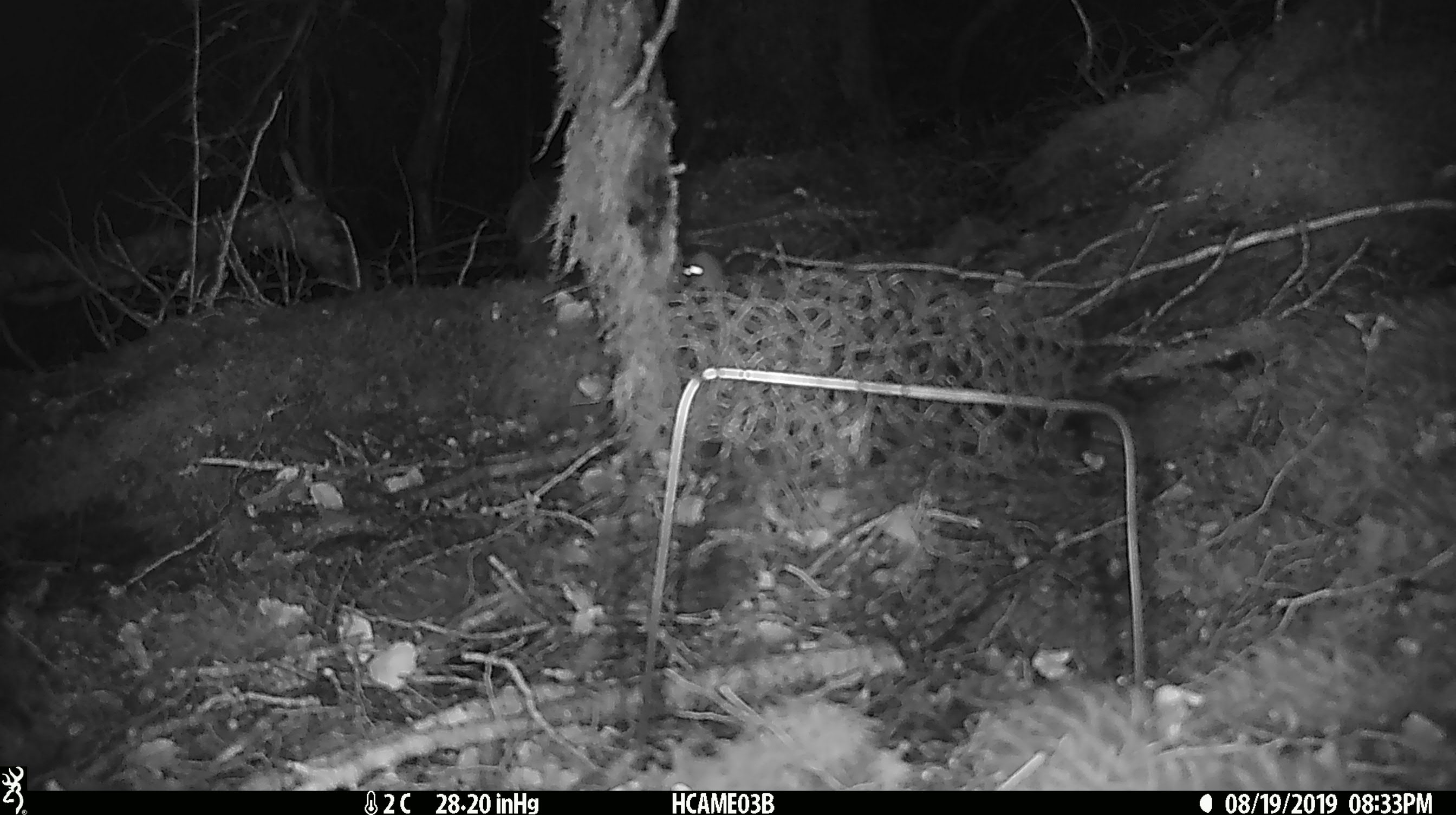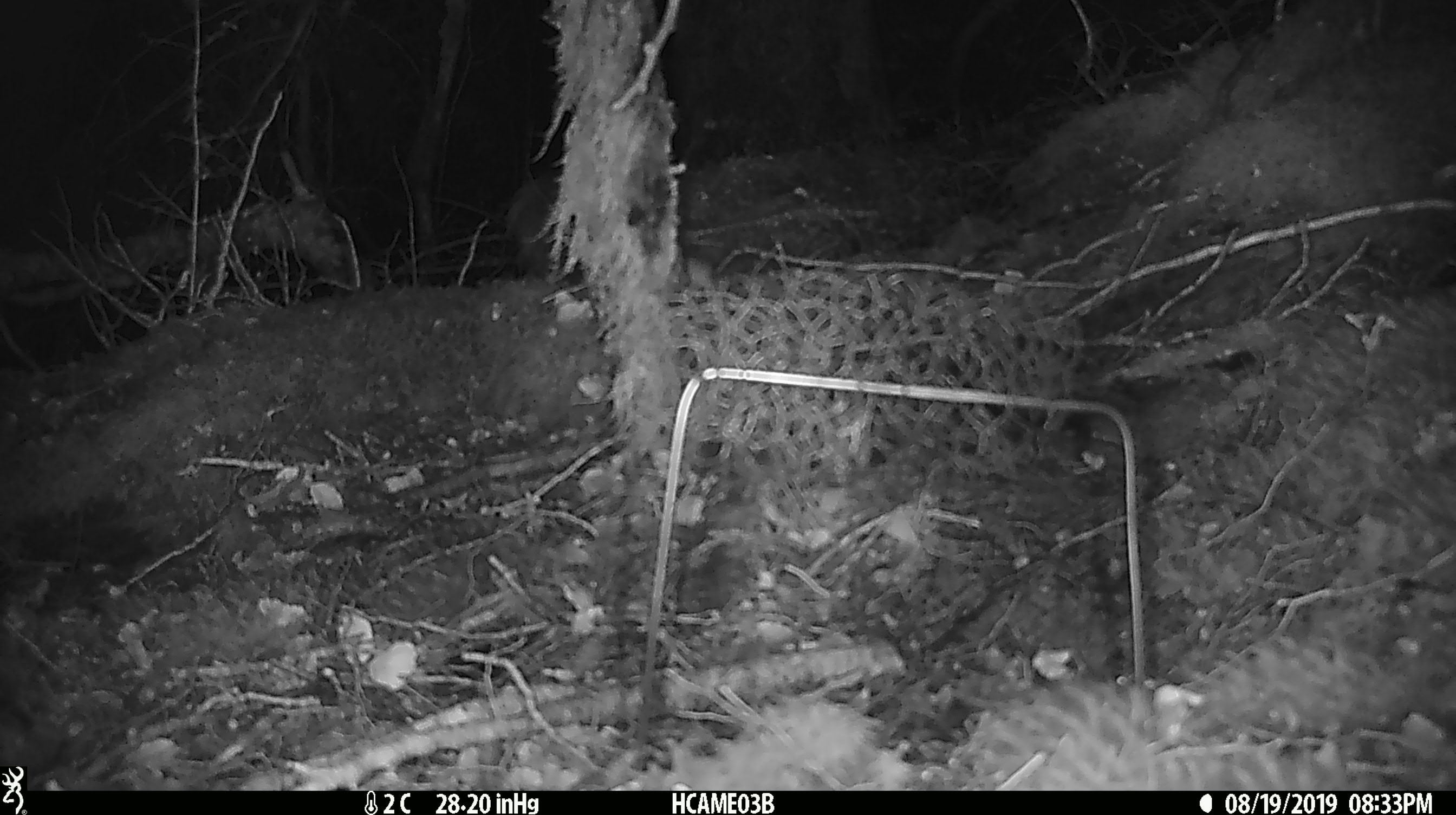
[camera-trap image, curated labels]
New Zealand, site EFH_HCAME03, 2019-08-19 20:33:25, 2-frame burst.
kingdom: Animalia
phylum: Chordata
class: Mammalia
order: Rodentia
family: Muridae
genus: Mus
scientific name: Mus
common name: mouse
Mouse (Mus).